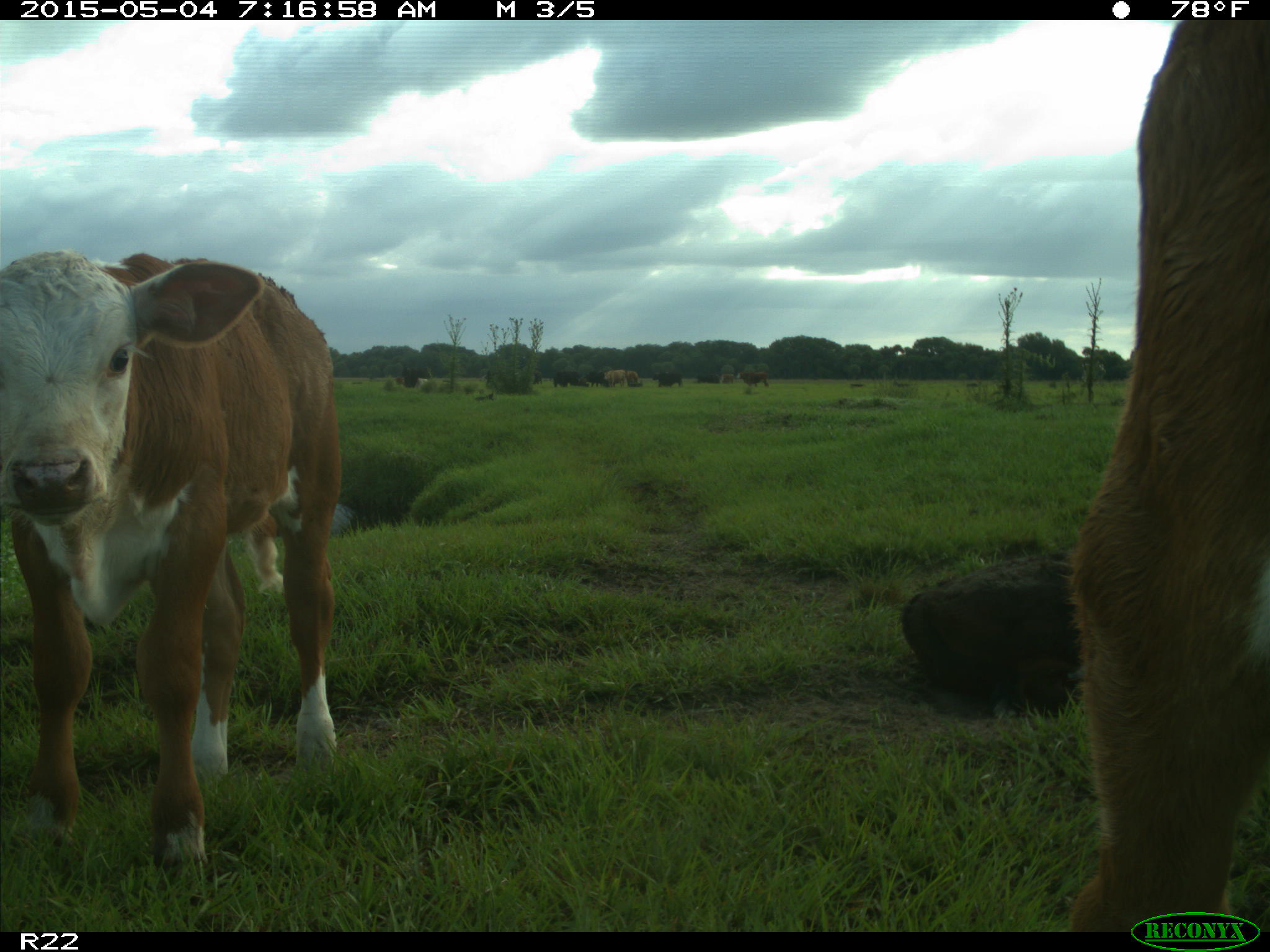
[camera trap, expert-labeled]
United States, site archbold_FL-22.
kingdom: Animalia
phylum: Chordata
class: Mammalia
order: Artiodactyla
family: Bovidae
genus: Bos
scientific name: Bos taurus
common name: domestic cow